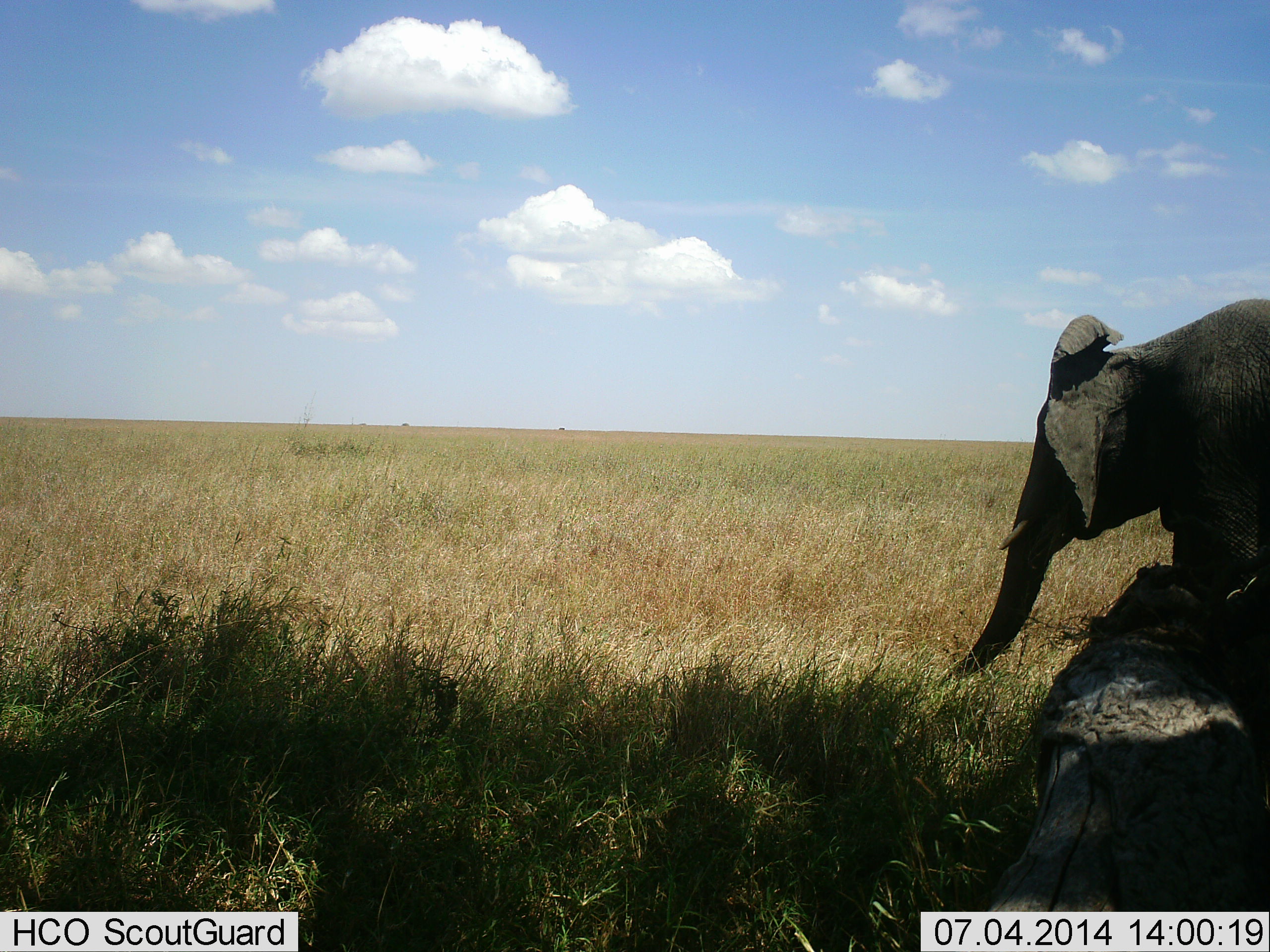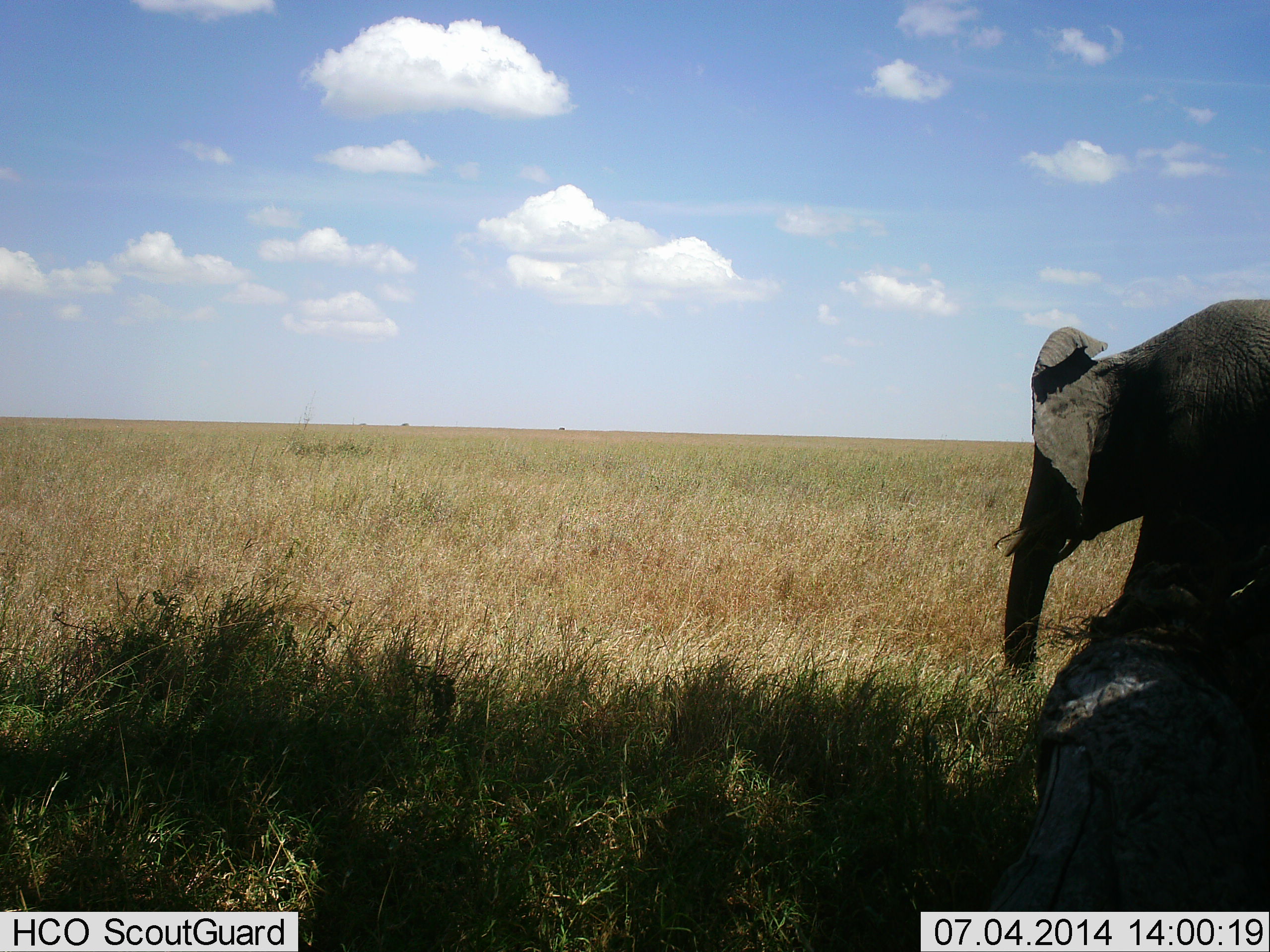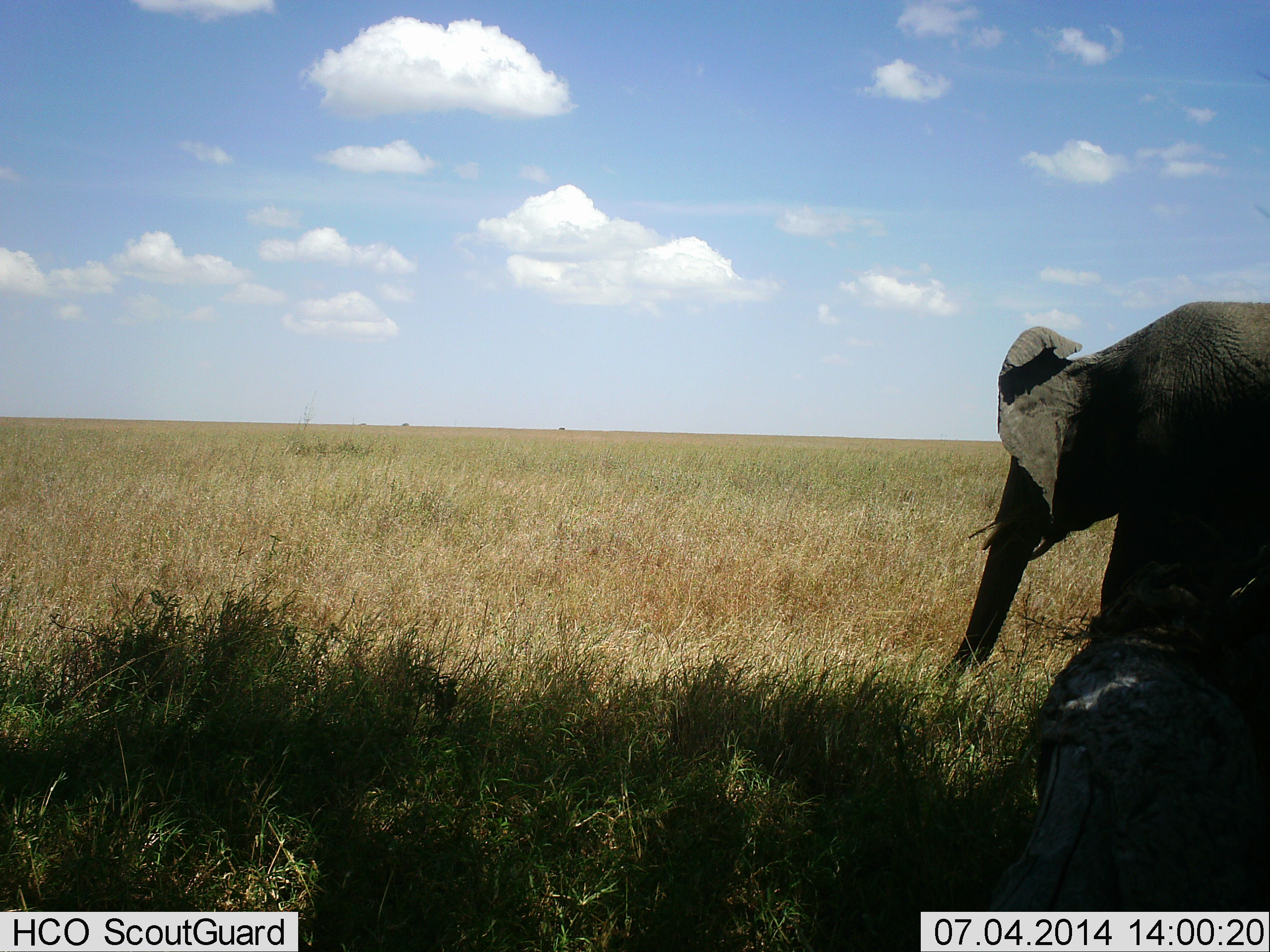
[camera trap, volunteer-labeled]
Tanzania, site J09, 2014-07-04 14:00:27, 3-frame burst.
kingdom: Animalia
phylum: Chordata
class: Mammalia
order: Proboscidea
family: Elephantidae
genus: Loxodonta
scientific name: Loxodonta africana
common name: african bush elephant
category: elephant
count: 1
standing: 40%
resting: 0%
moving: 30%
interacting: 0%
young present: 0%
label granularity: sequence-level